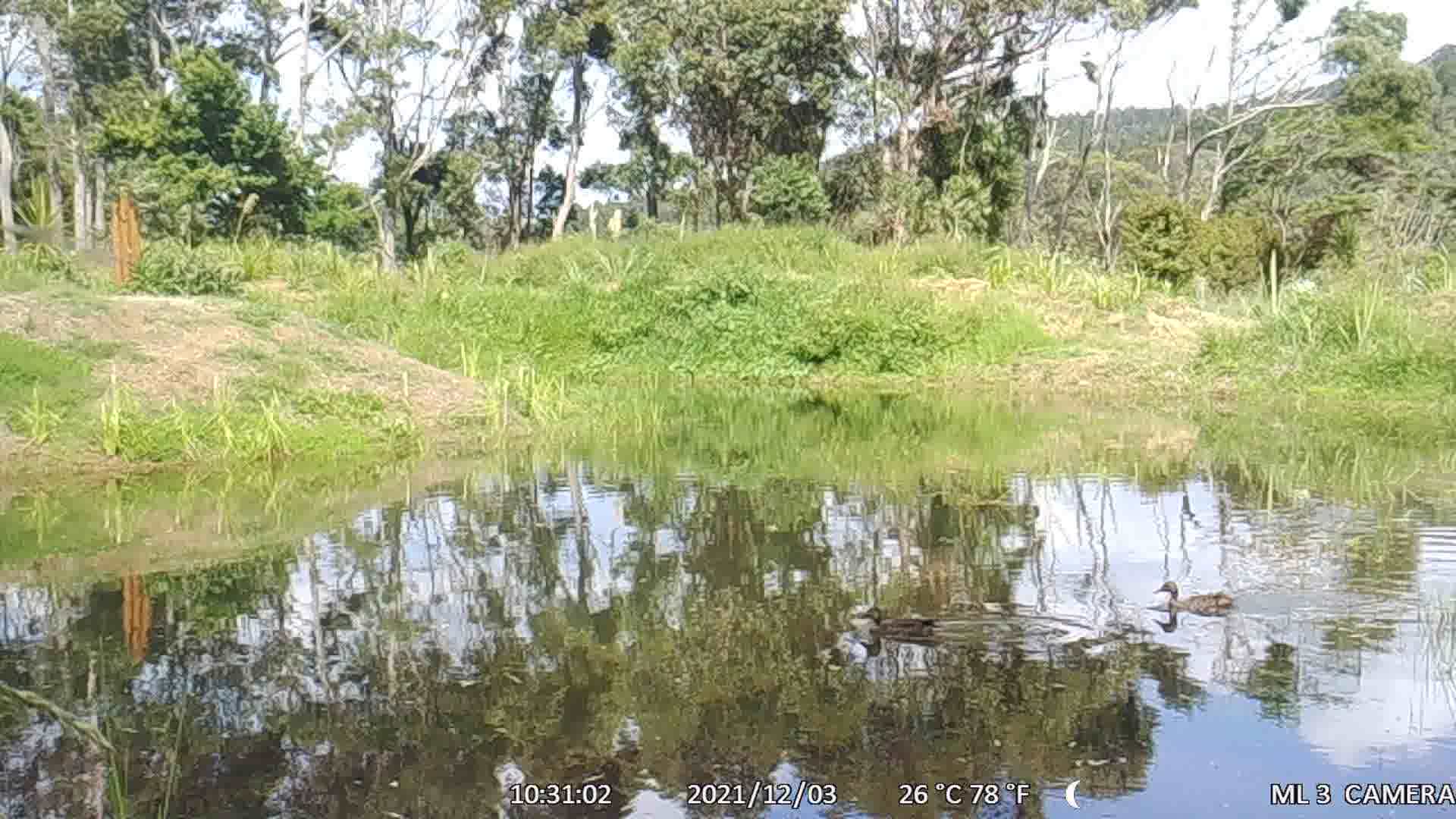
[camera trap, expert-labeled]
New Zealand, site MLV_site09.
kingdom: Animalia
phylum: Chordata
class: Aves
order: Anseriformes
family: Anatidae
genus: Anas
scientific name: Anas platyrhynchos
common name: mallard